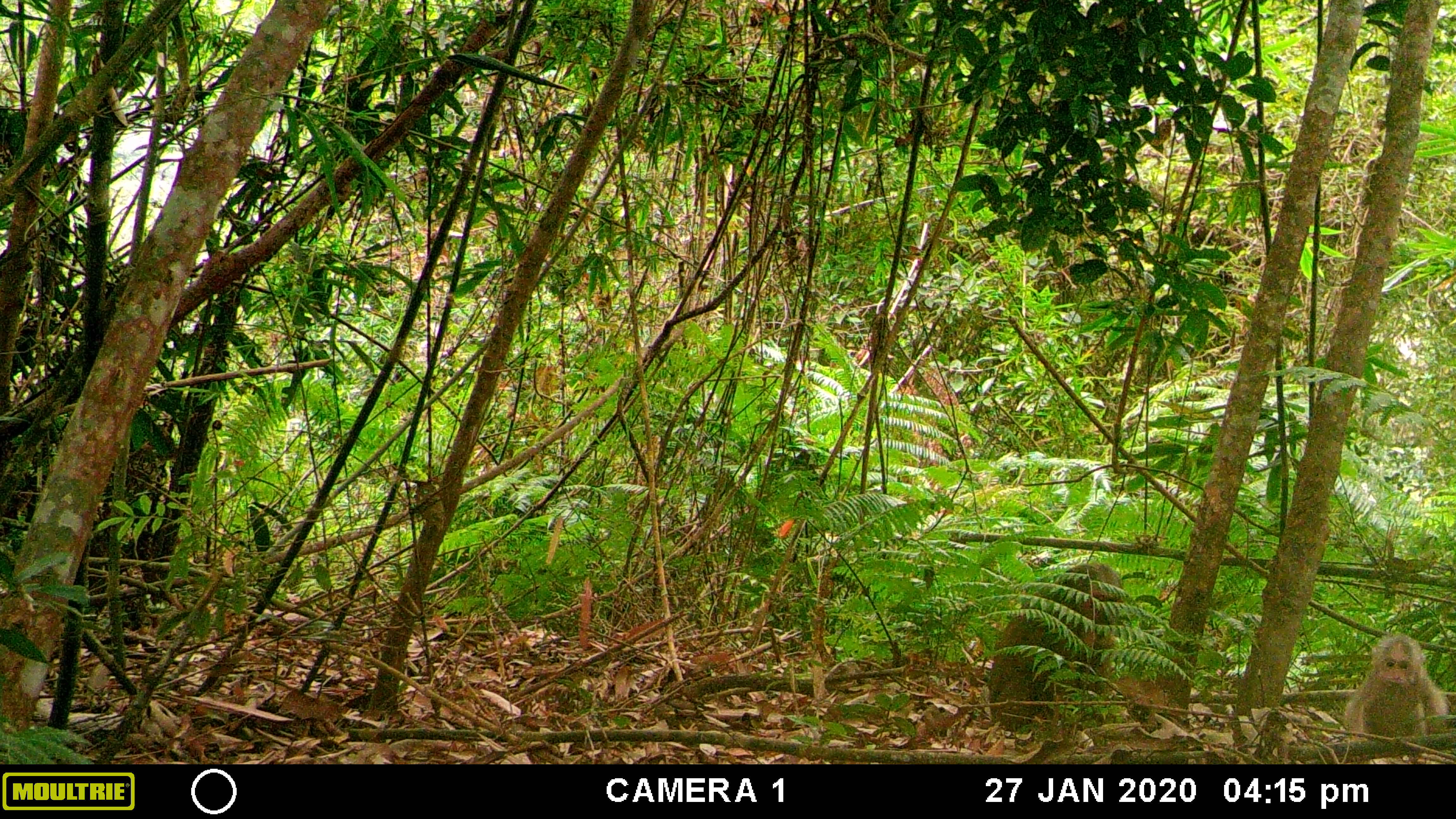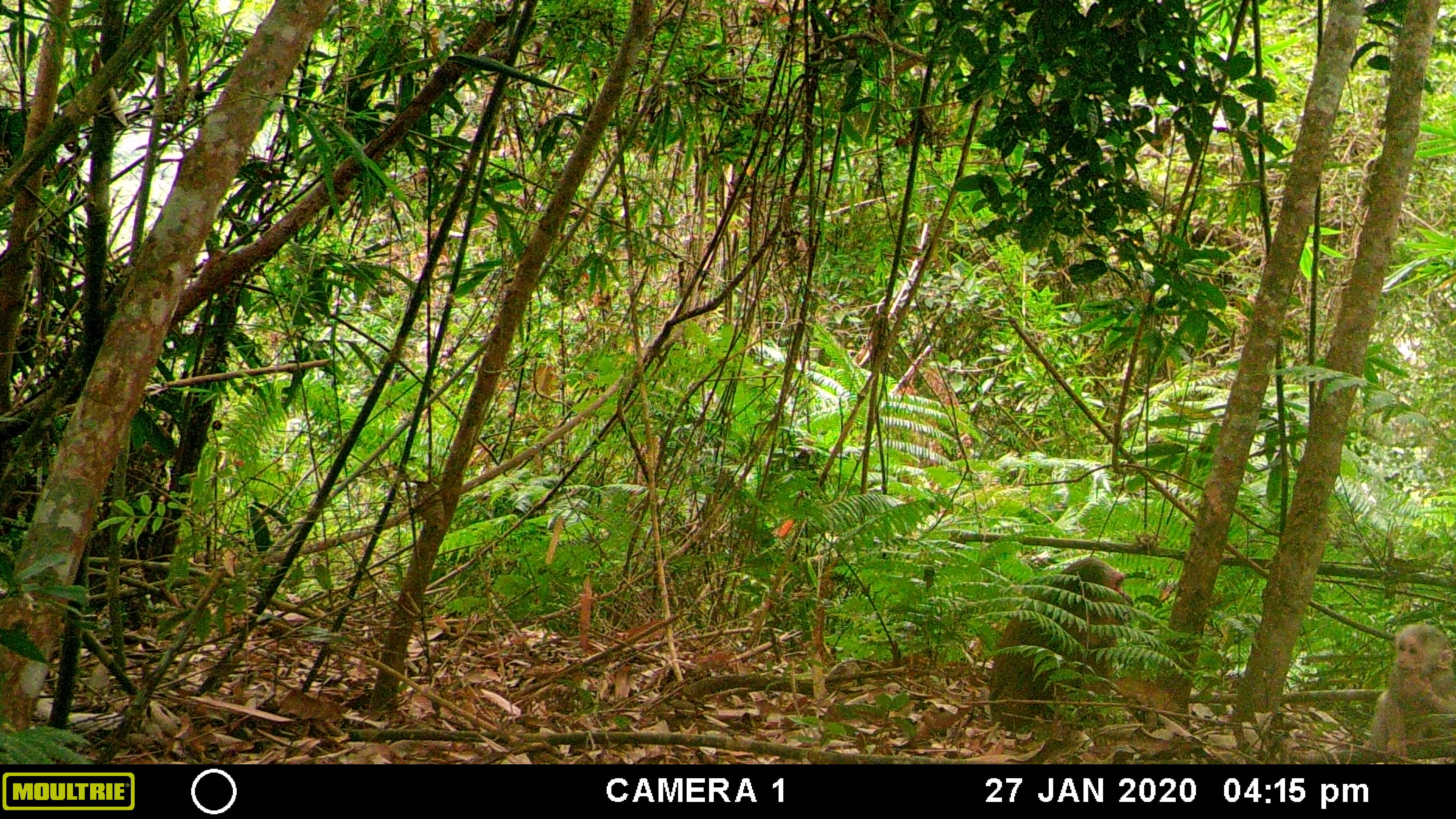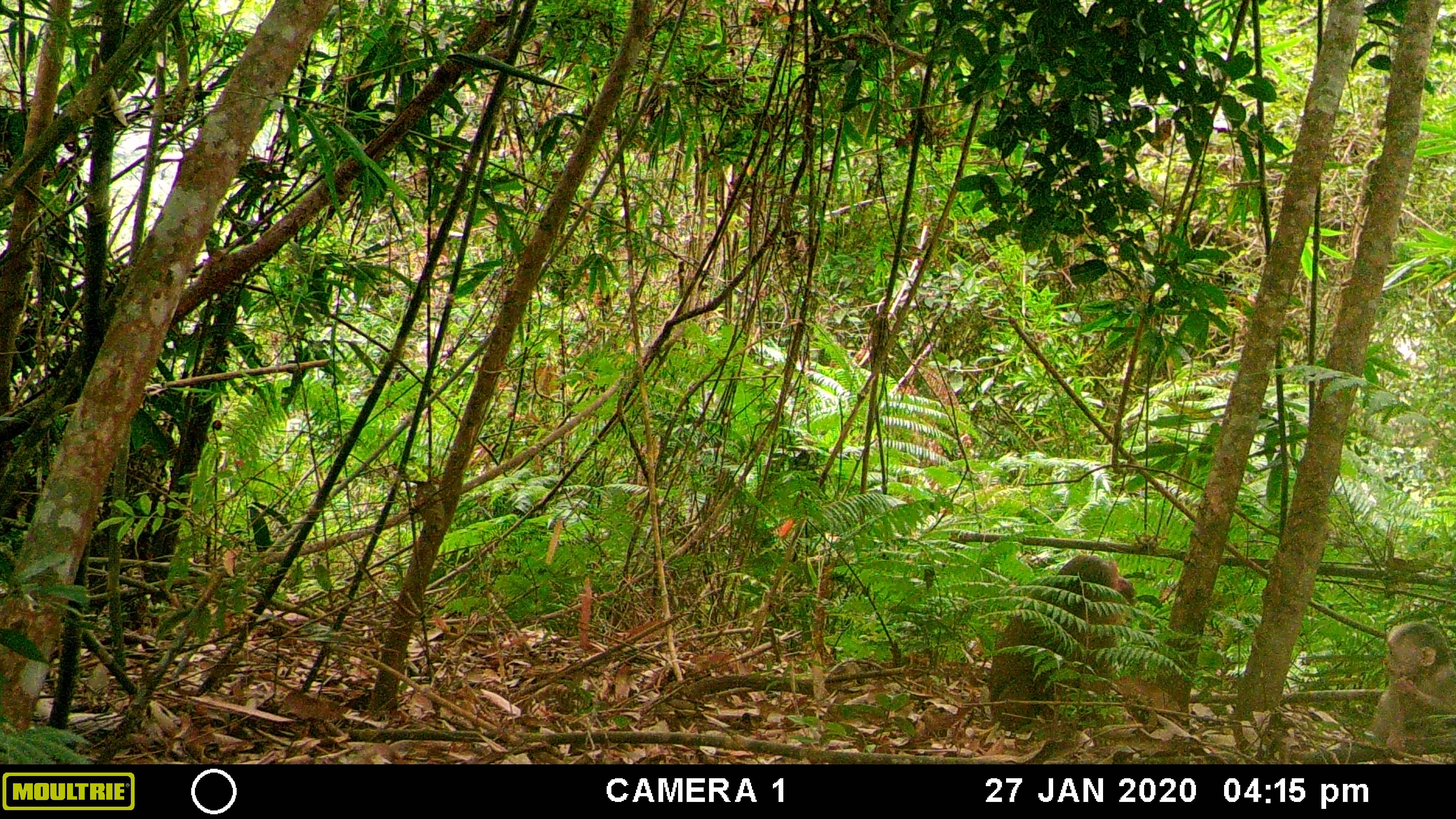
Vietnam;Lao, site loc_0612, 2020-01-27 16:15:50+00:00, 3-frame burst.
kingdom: Animalia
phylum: Chordata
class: Mammalia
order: Primates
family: Cercopithecidae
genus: Macaca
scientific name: Macaca arctoides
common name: stump-tailed macaque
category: stump tailed macaque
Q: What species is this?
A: Stump tailed macaque (stump-tailed macaque) (Macaca arctoides).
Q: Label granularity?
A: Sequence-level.